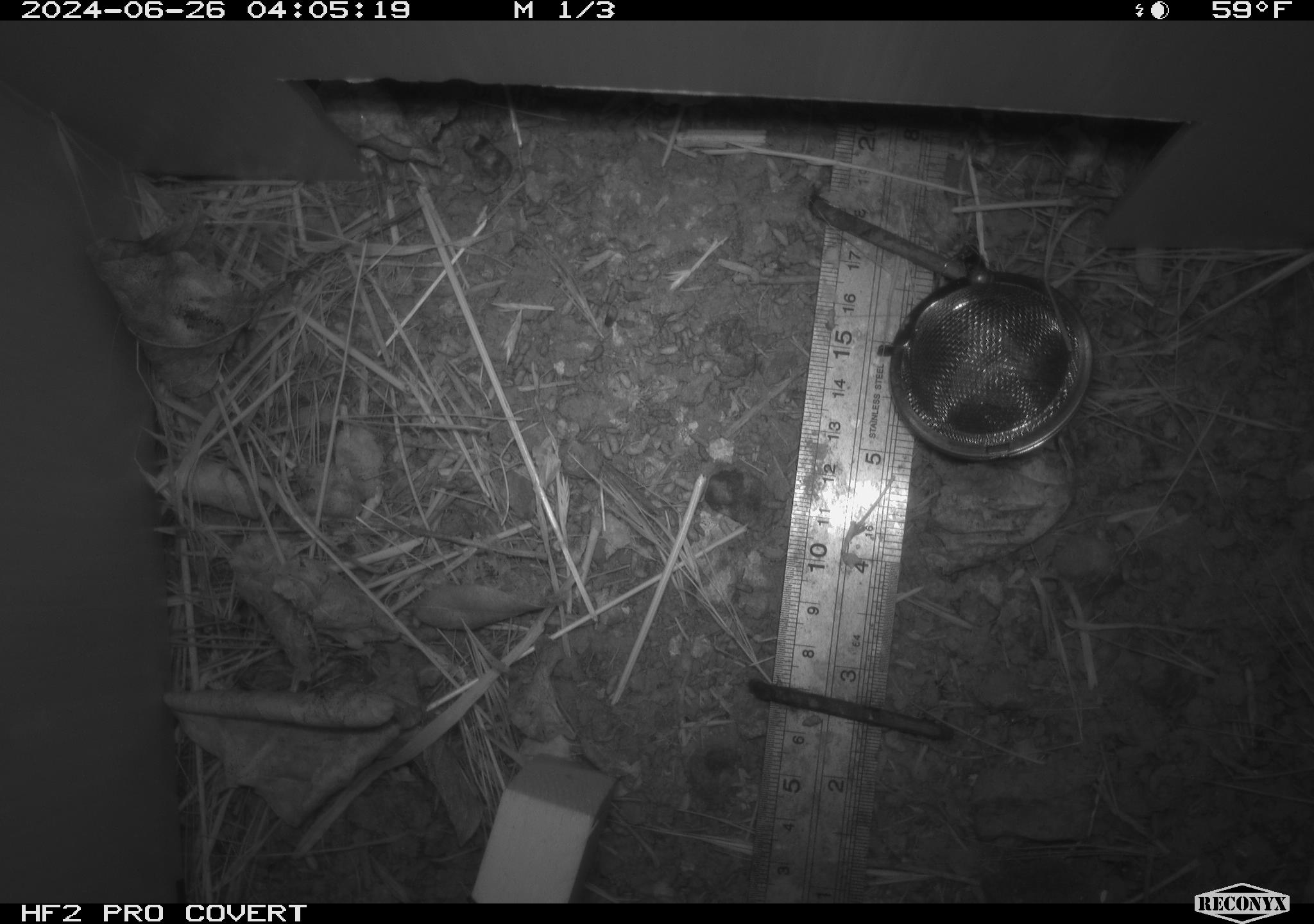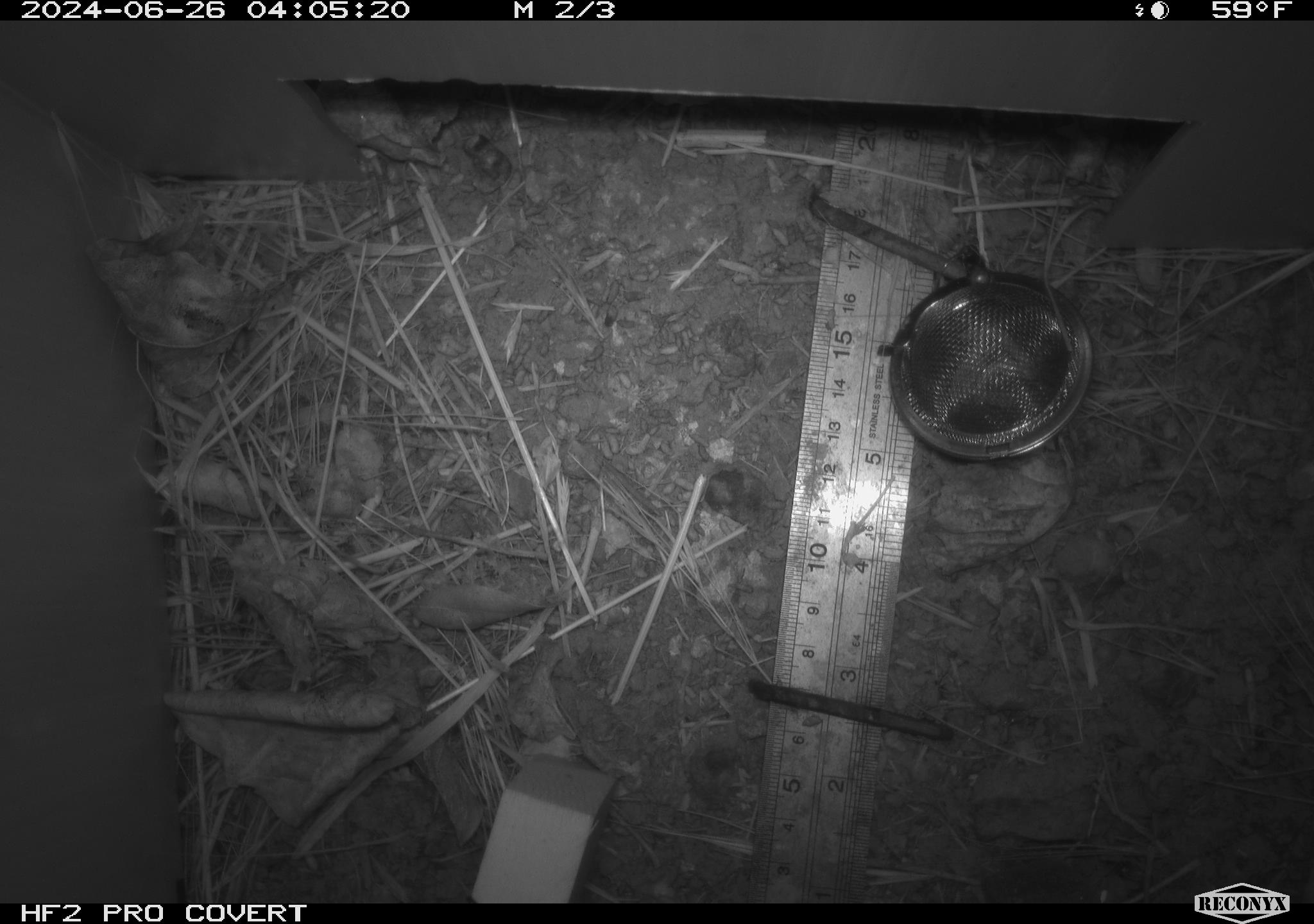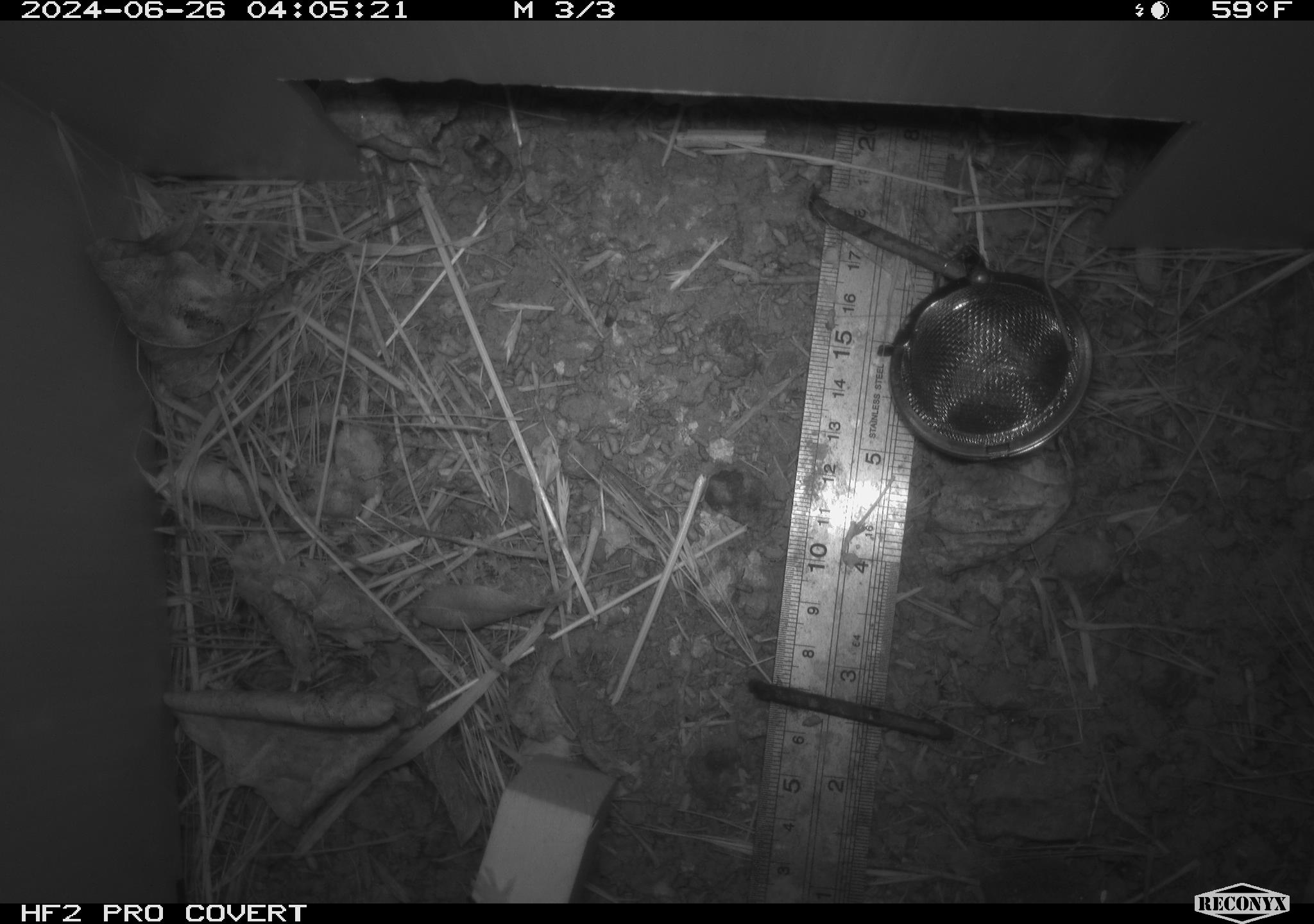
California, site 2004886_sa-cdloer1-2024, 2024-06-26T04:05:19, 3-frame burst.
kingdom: Animalia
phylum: Chordata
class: Mammalia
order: Rodentia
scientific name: Rodentia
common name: mouse species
Mouse species (Rodentia).